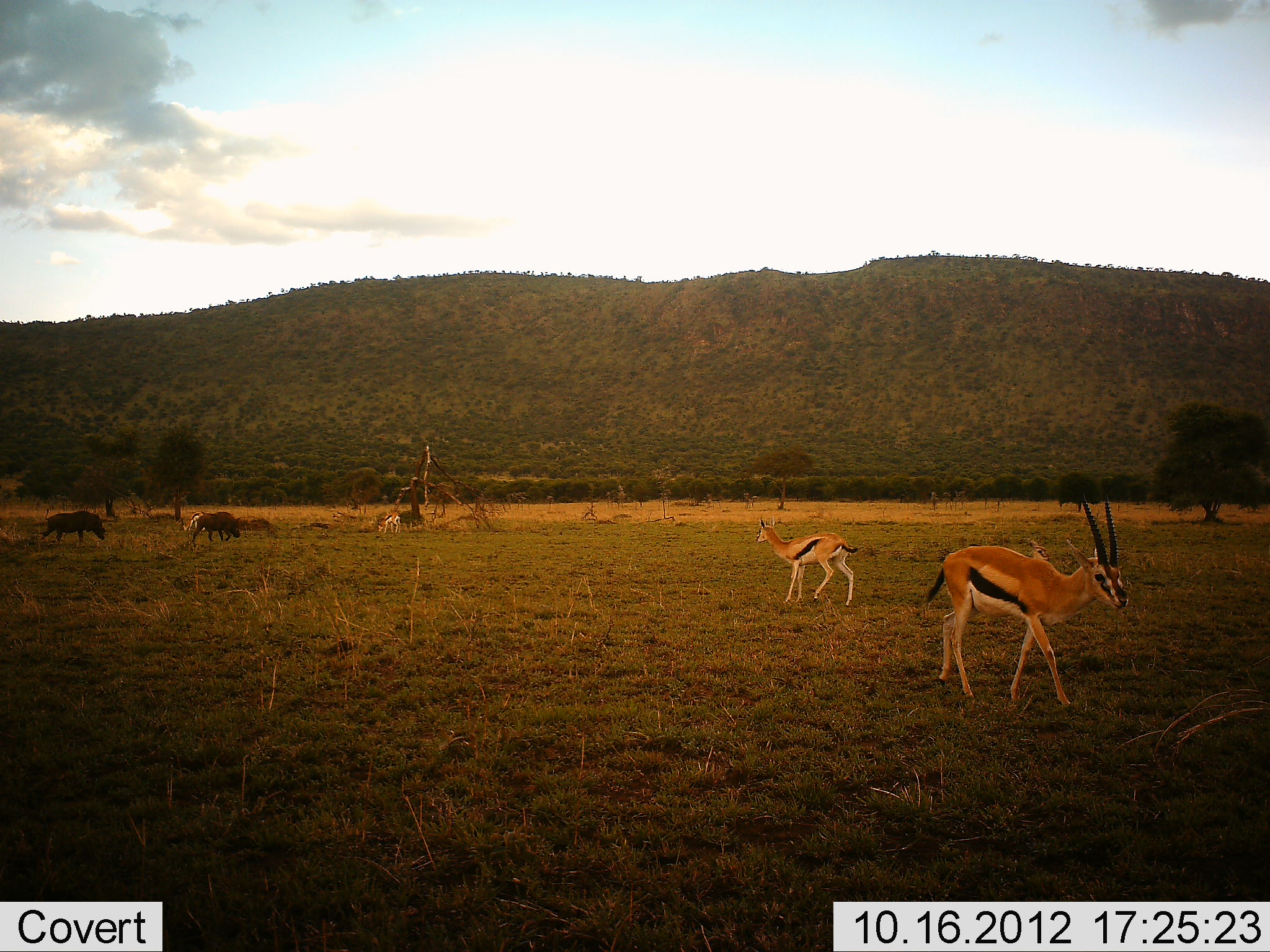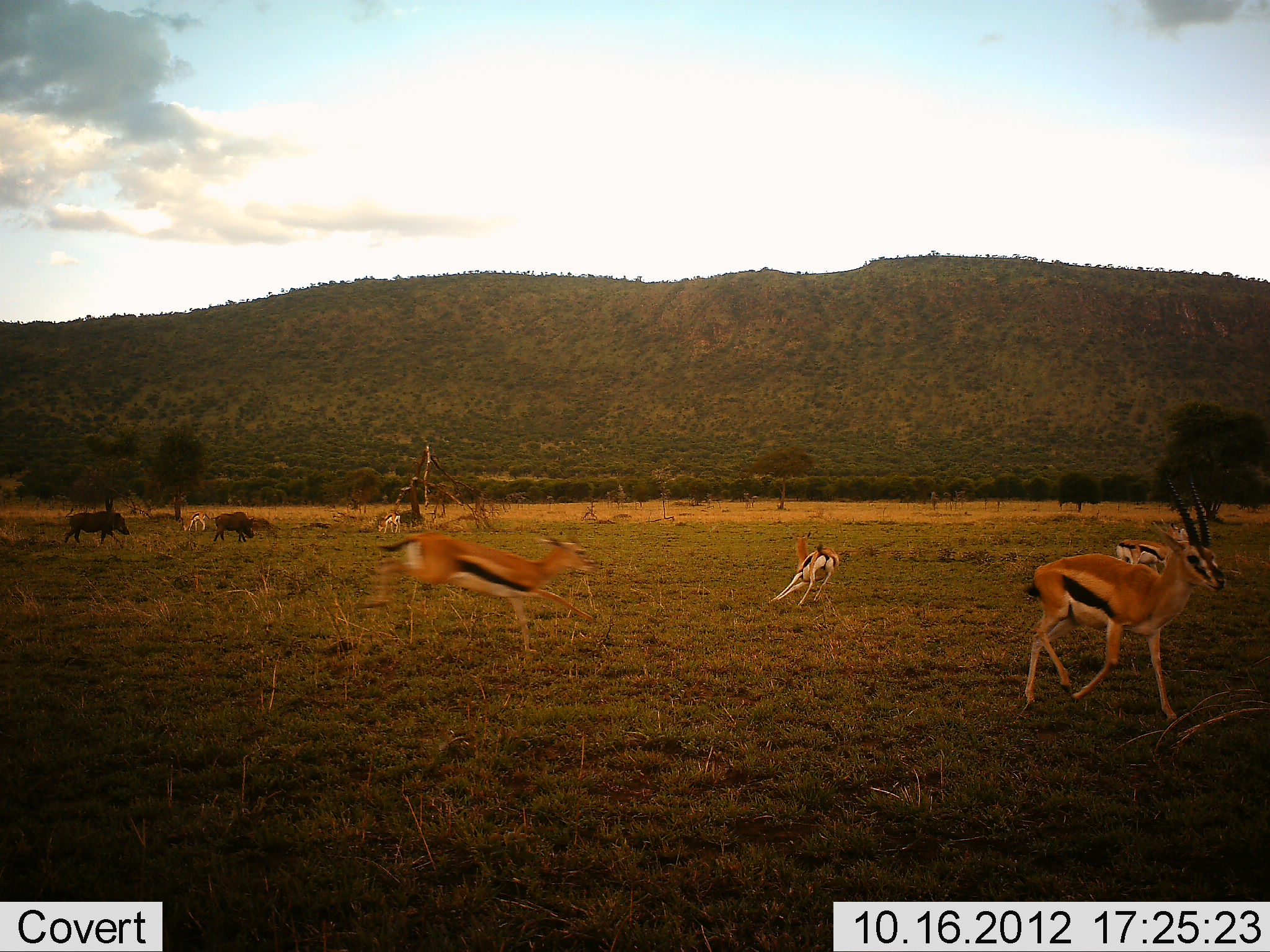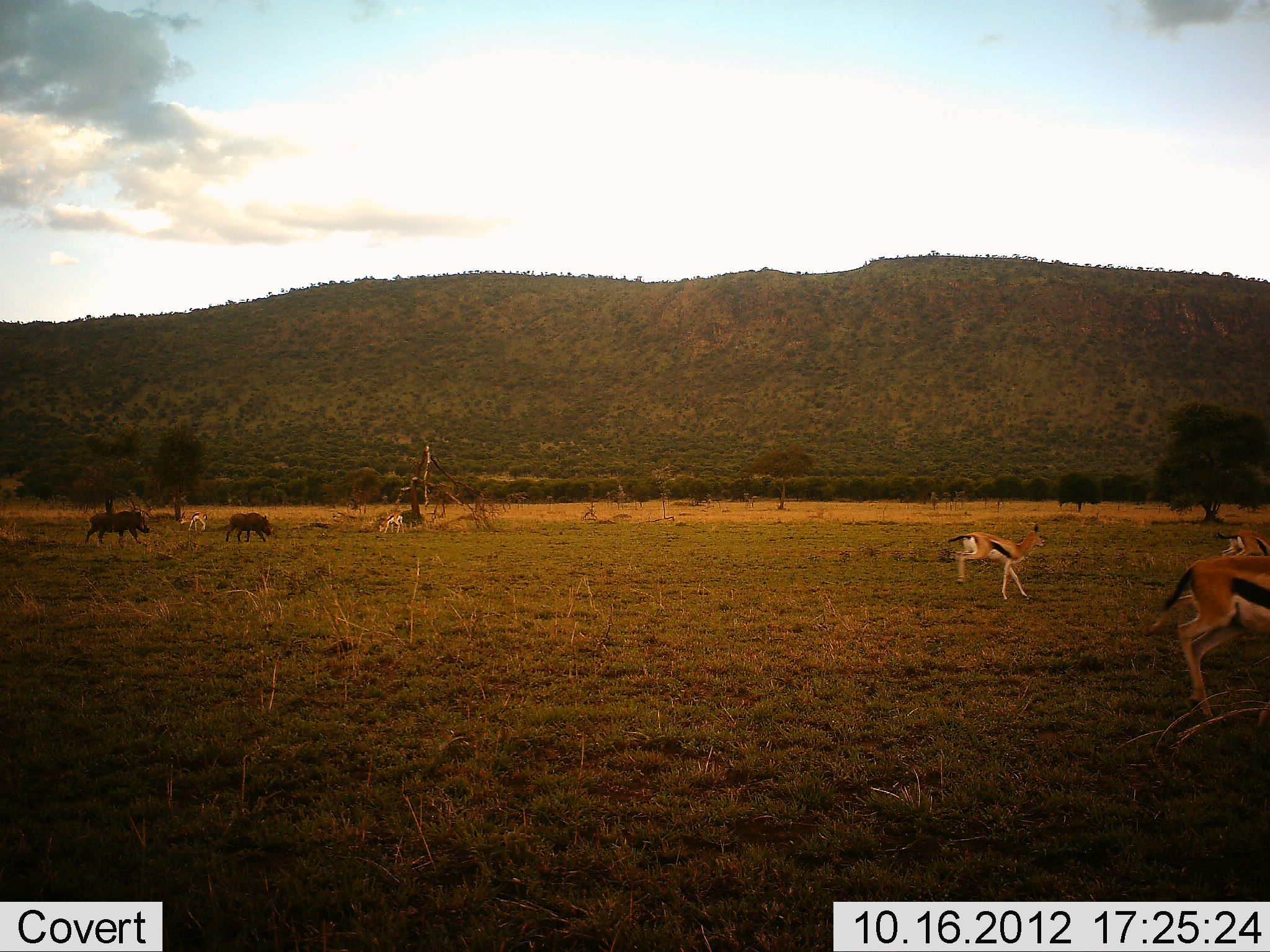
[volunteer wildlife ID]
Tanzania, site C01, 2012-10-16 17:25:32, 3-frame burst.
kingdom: Animalia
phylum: Chordata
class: Mammalia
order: Artiodactyla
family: Bovidae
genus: Eudorcas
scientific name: Eudorcas thomsonii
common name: thomson's gazelle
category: gazellethomsons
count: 7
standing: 18%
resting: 0%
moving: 100%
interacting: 0%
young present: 0%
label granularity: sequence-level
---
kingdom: Animalia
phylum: Chordata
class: Mammalia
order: Artiodactyla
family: Suidae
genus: Phacochoerus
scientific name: Phacochoerus africanus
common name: warthog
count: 2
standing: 10%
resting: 0%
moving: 90%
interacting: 0%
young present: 0%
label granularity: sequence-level